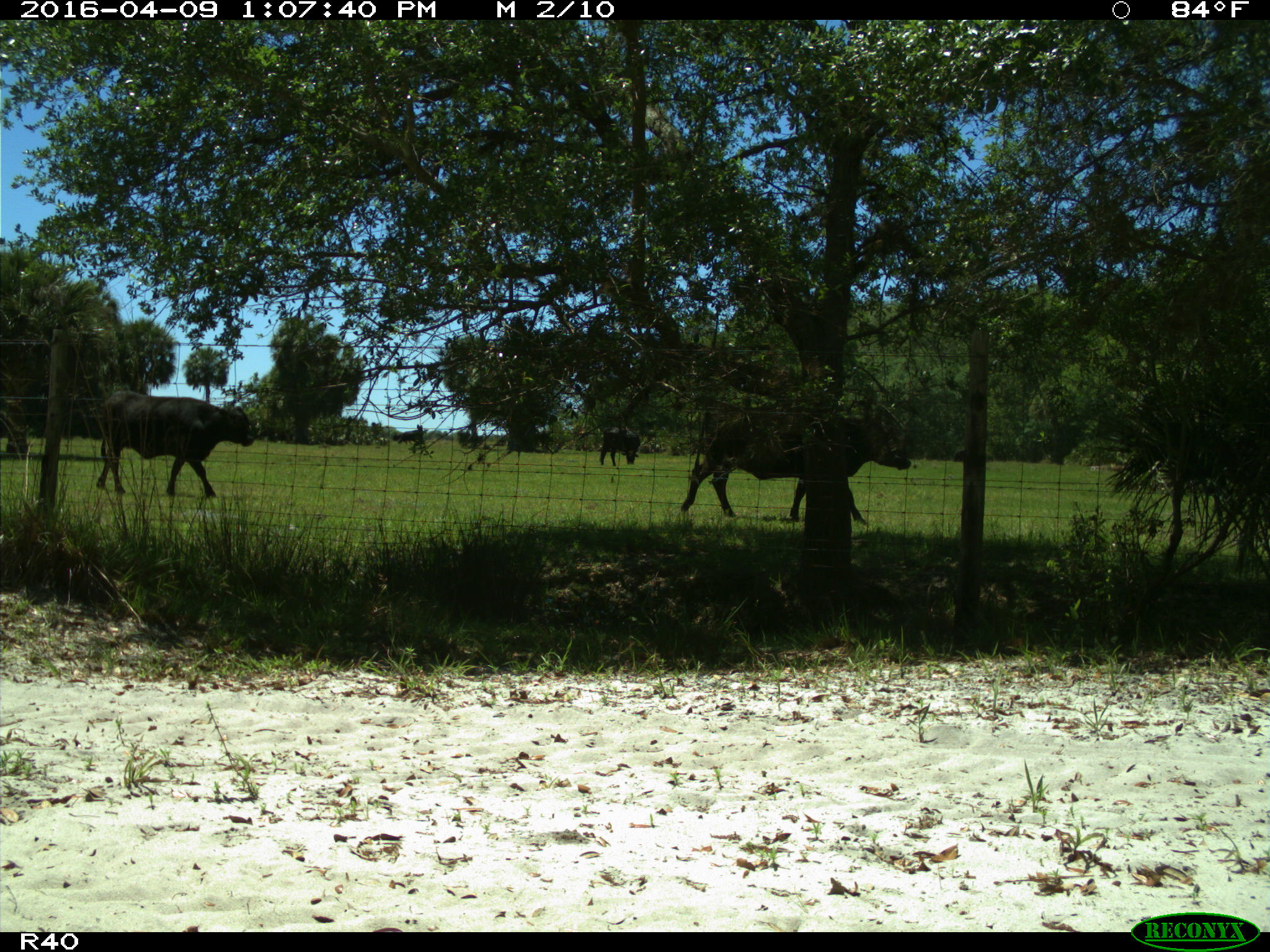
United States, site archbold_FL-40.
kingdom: Animalia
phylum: Chordata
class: Mammalia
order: Artiodactyla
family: Bovidae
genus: Bos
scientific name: Bos taurus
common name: domestic cow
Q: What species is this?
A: Bos taurus (domestic cow).